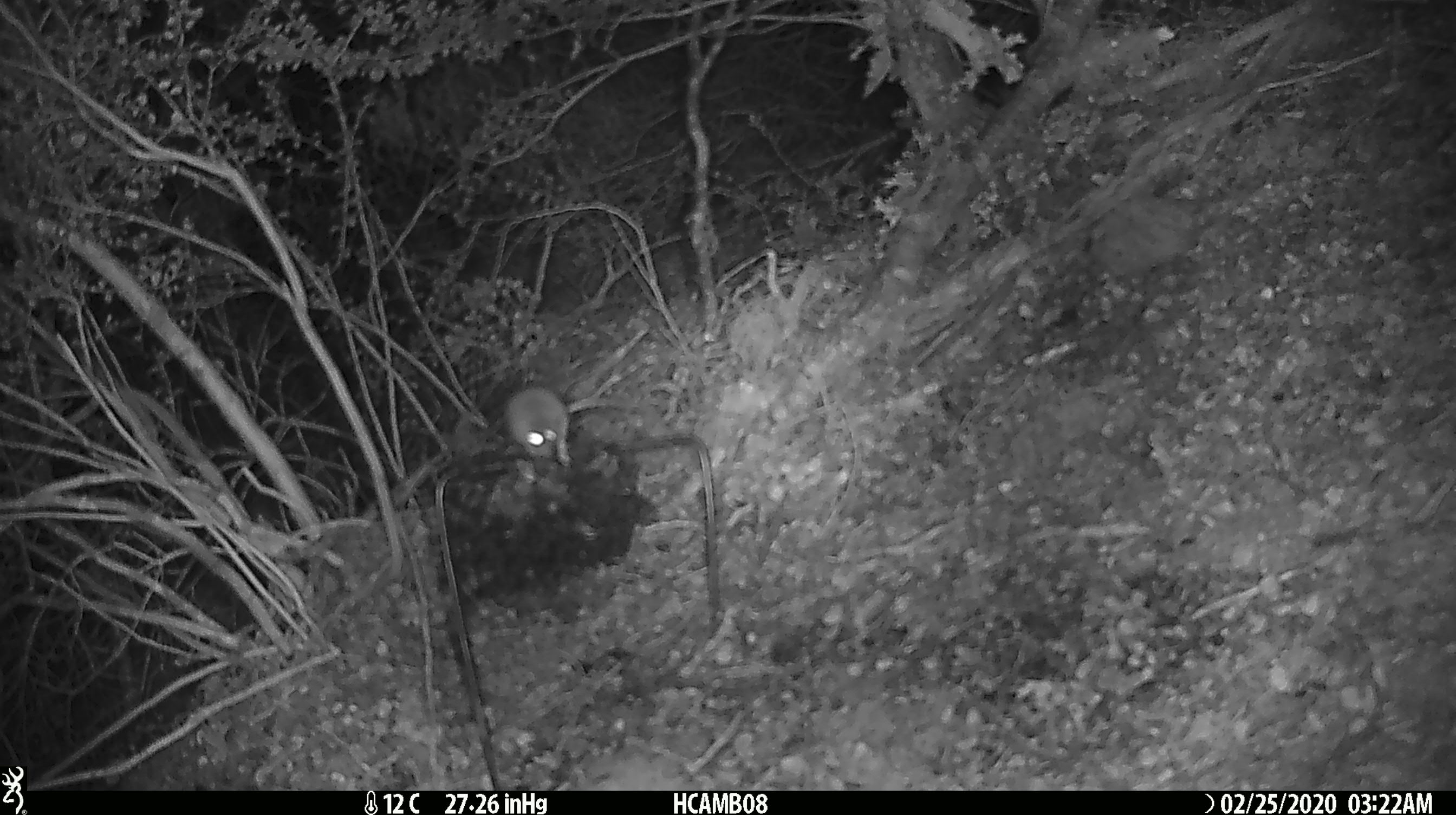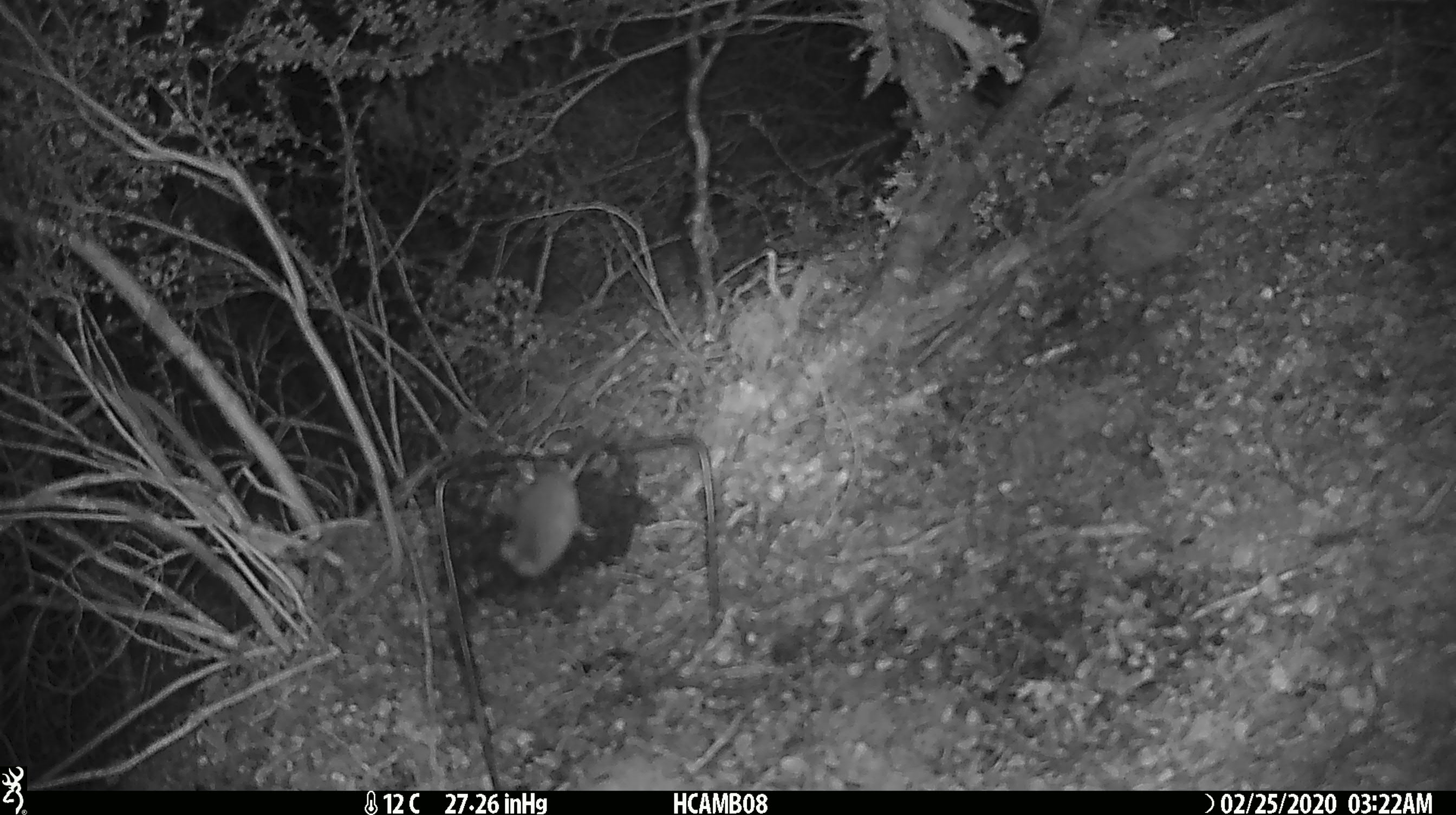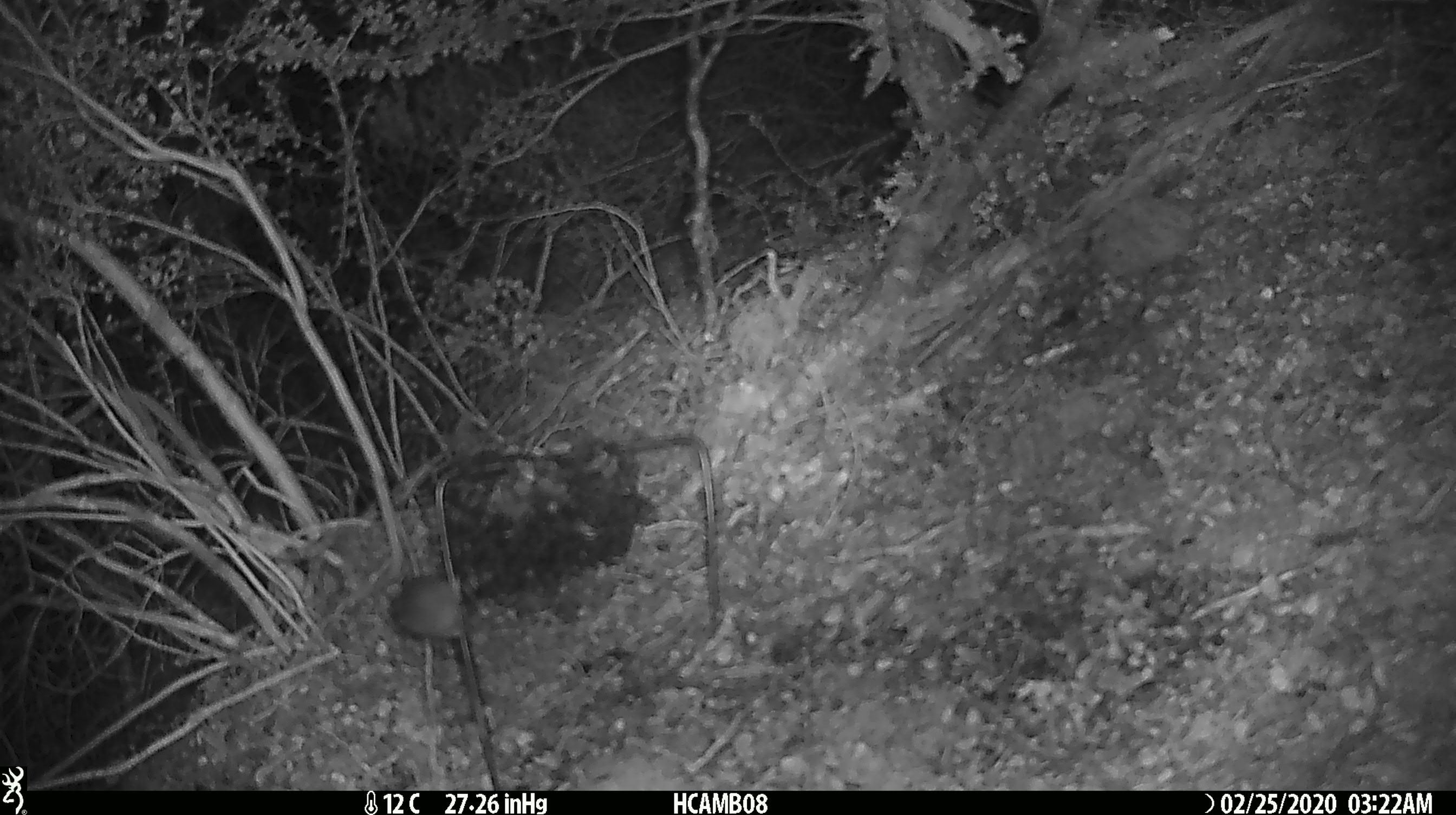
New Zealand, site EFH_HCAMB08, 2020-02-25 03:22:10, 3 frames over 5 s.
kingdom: Animalia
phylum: Chordata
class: Mammalia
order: Rodentia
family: Muridae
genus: Mus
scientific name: Mus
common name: mouse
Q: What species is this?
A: Mouse (Mus).